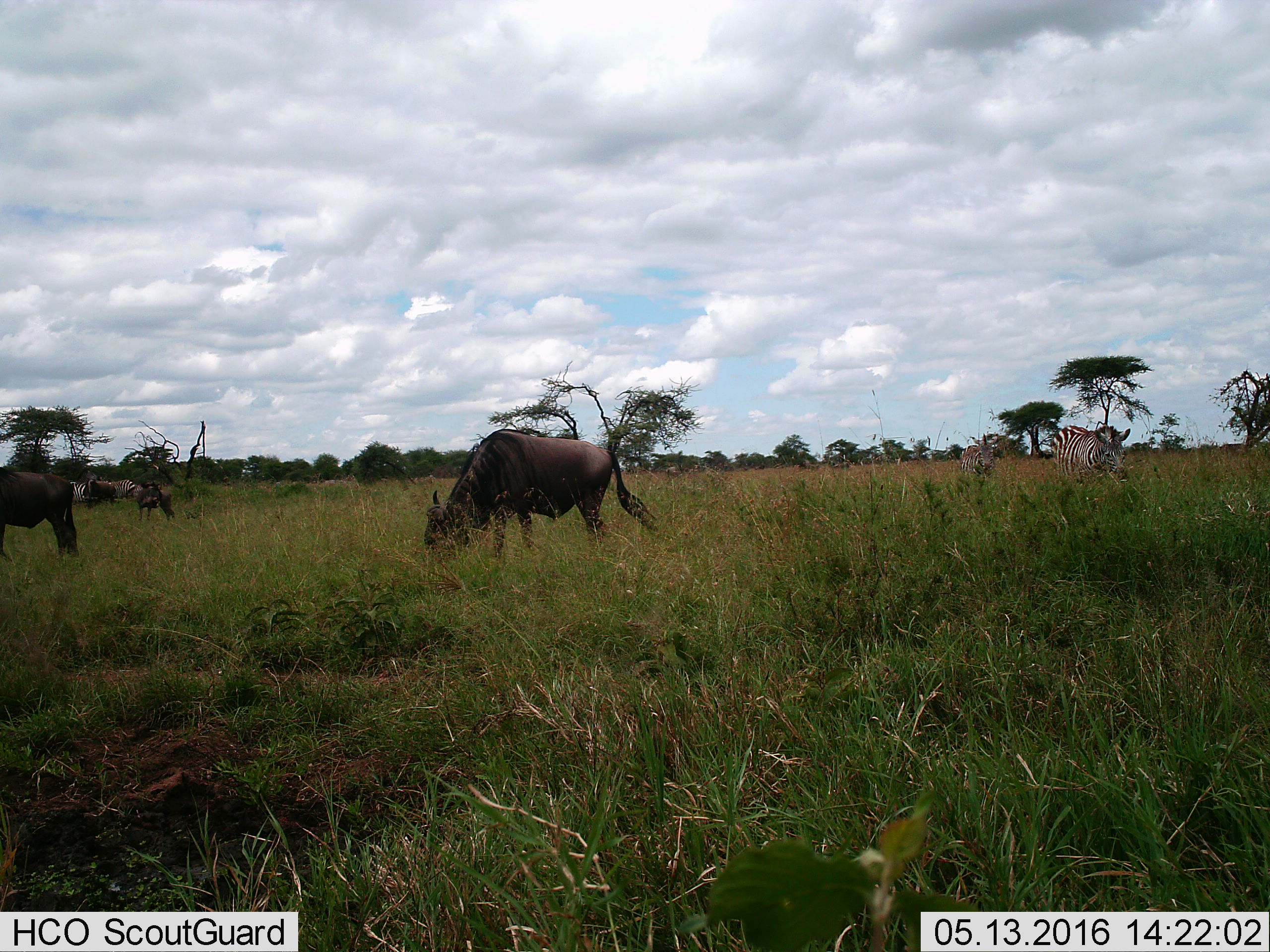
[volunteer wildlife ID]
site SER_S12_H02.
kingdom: Animalia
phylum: Chordata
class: Mammalia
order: Artiodactyla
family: Bovidae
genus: Connochaetes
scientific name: Connochaetes taurinus taurinus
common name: blue wildebeest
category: wildebeestblue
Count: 4.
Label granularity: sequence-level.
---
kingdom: Animalia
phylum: Chordata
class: Mammalia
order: Perissodactyla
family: Equidae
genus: Equus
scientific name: Equus quagga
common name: plains zebra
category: zebraplains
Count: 4.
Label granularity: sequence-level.